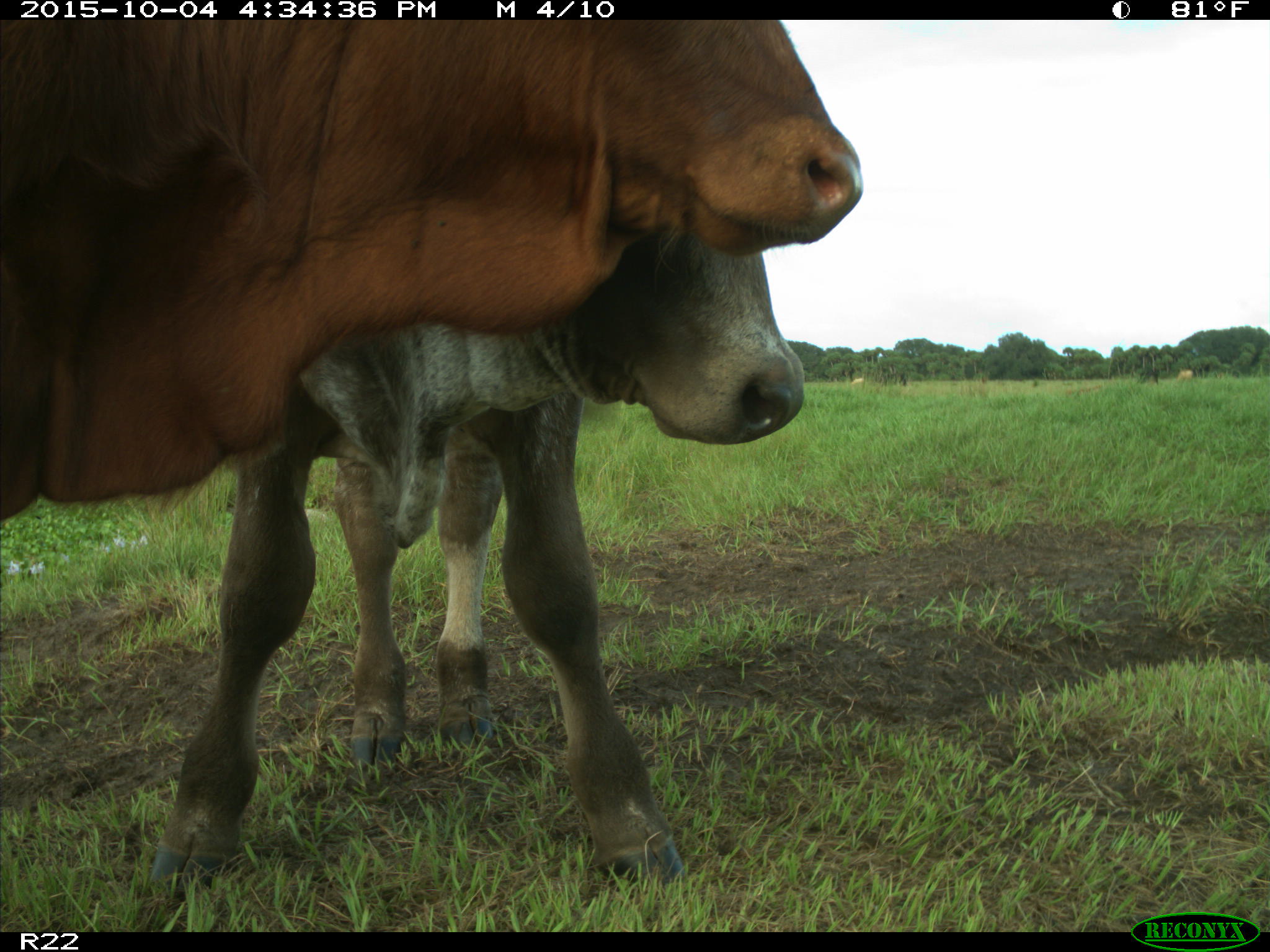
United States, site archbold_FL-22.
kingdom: Animalia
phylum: Chordata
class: Mammalia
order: Artiodactyla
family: Bovidae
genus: Bos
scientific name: Bos taurus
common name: domestic cow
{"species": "Bos taurus (domestic cow)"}